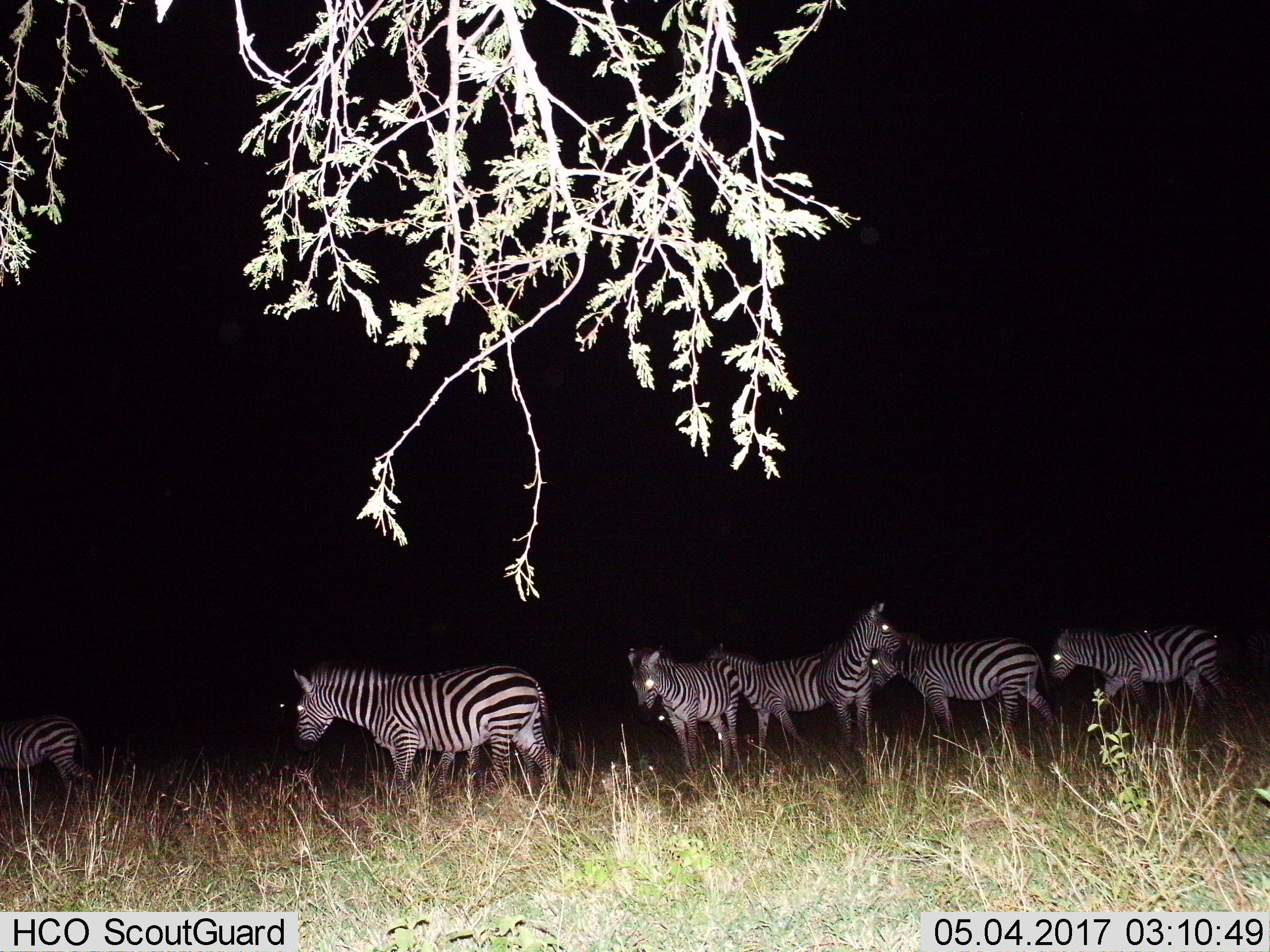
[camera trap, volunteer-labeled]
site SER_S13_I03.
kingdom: Animalia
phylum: Chordata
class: Mammalia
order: Perissodactyla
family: Equidae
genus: Equus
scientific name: Equus quagga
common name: plains zebra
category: zebraplains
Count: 7.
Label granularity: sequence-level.